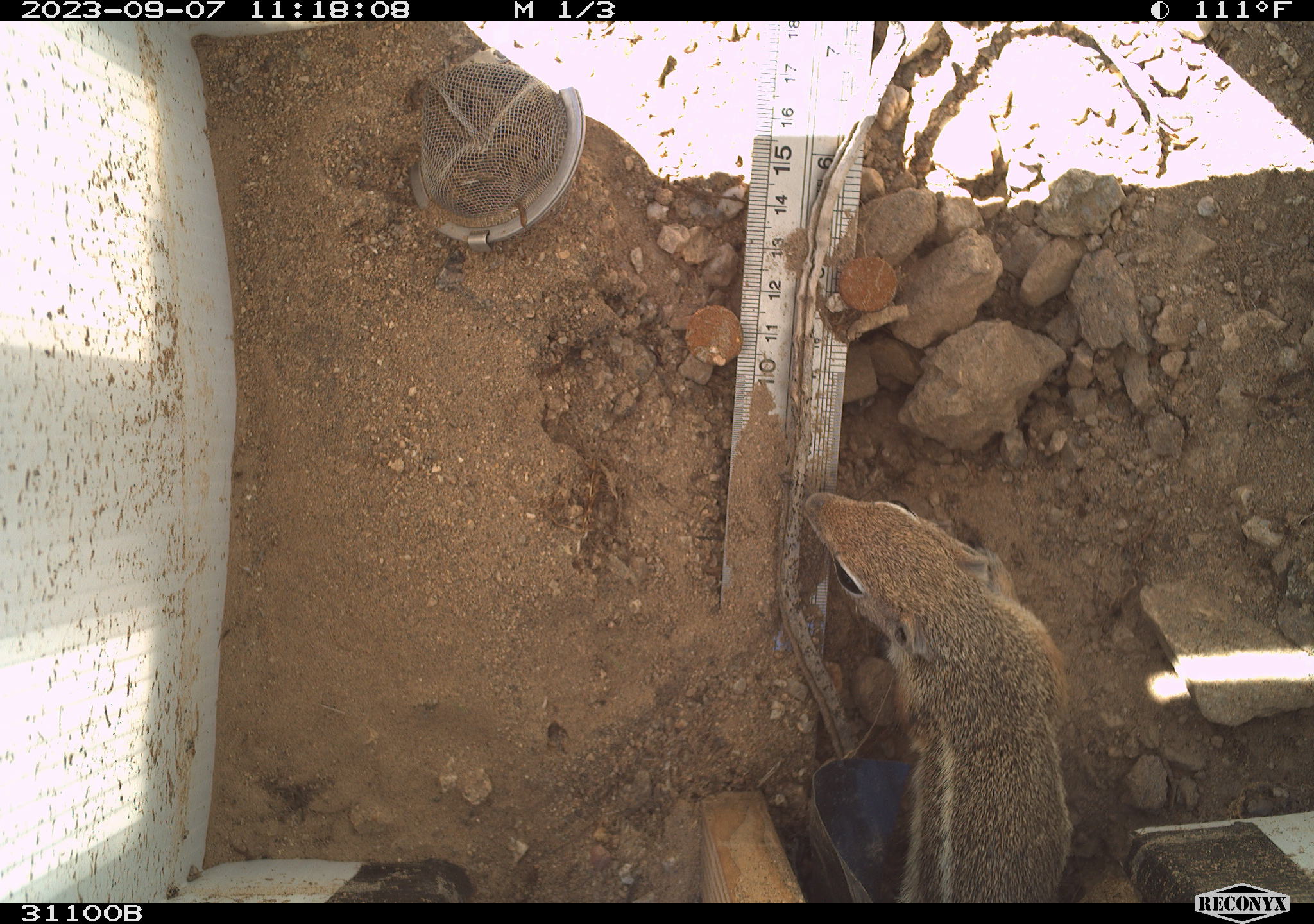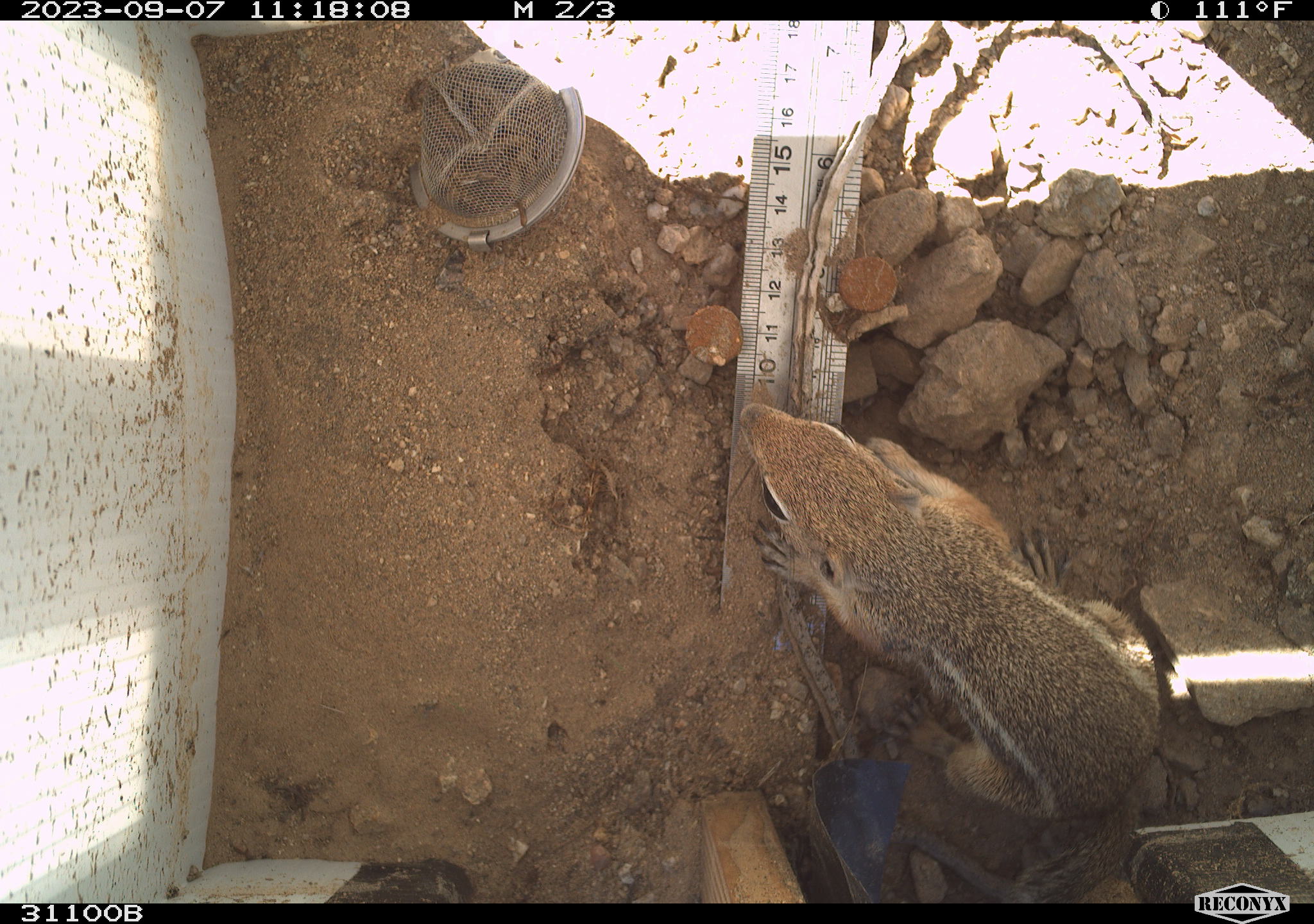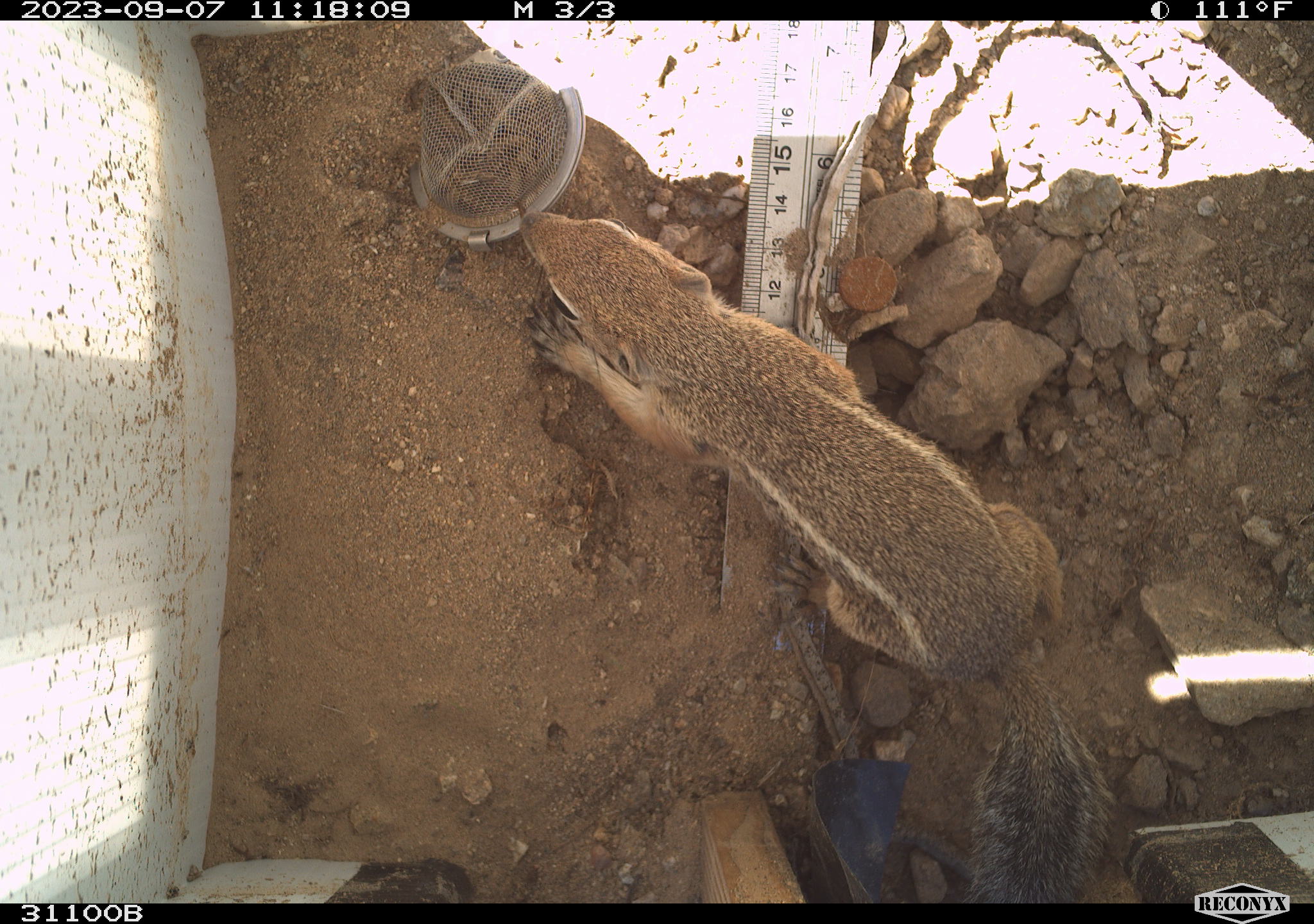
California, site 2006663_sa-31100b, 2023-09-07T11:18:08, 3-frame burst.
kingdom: Animalia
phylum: Chordata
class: Mammalia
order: Rodentia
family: Sciuridae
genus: Ammospermophilus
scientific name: Ammospermophilus leucurus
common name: white-tailed antelope squirrel